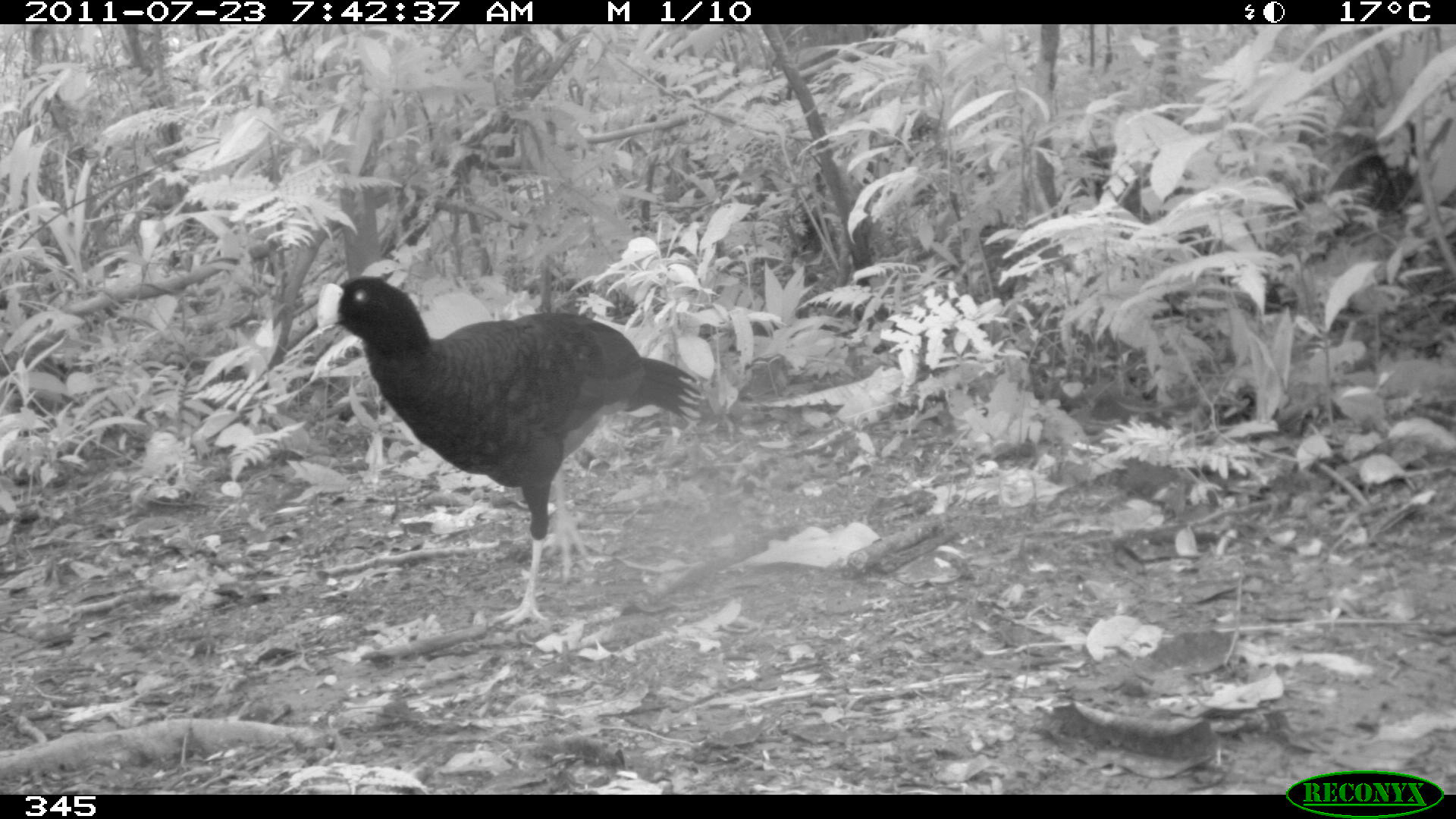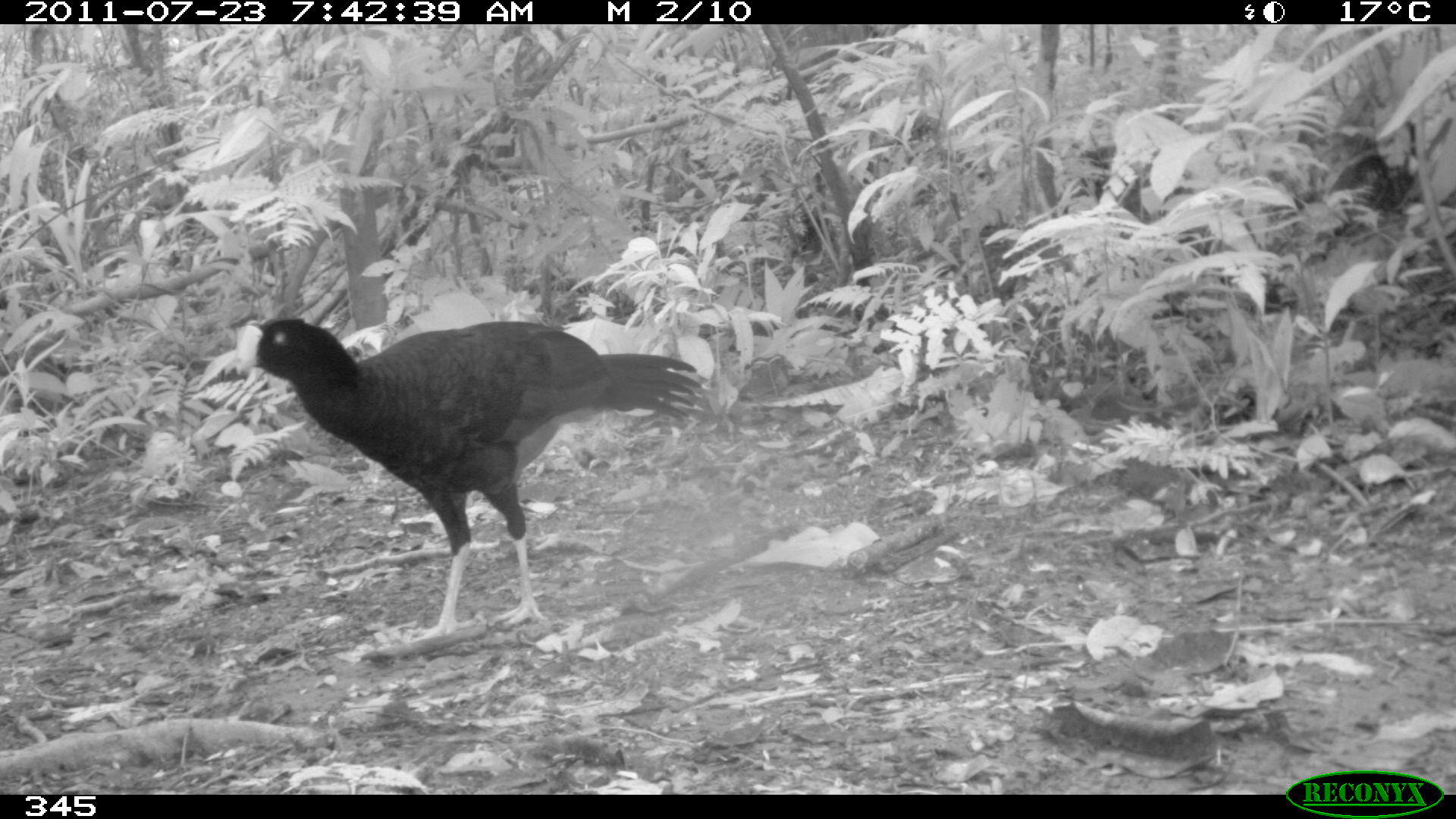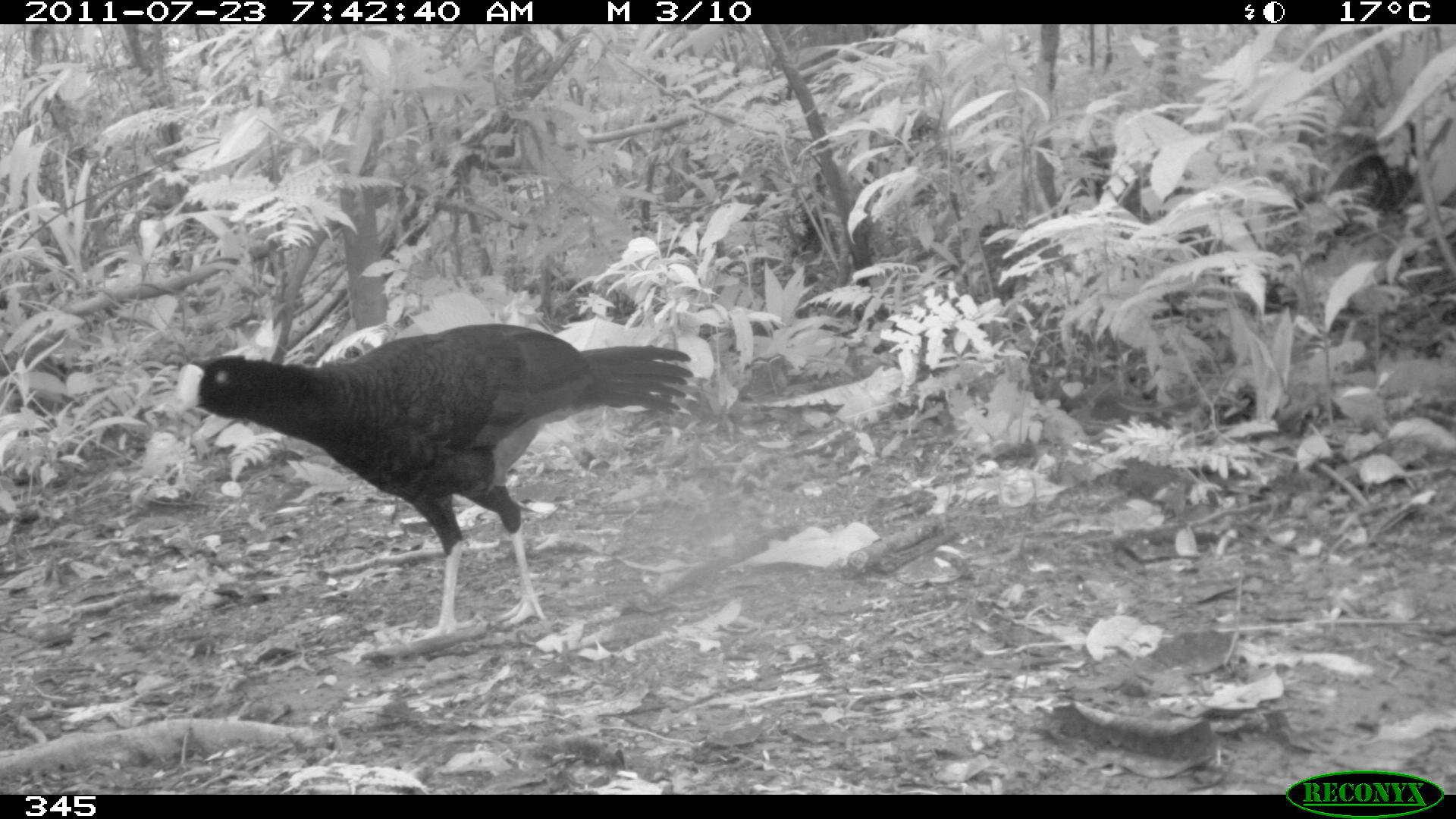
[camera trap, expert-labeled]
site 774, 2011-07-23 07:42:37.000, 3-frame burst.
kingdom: Animalia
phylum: Chordata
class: Aves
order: Galliformes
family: Cracidae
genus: Mitu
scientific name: Mitu tuberosum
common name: razor-billed curassow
Mitu tuberosum (razor-billed curassow).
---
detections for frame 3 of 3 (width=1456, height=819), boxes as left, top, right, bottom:
mitu tuberosum: 175, 321, 690, 638